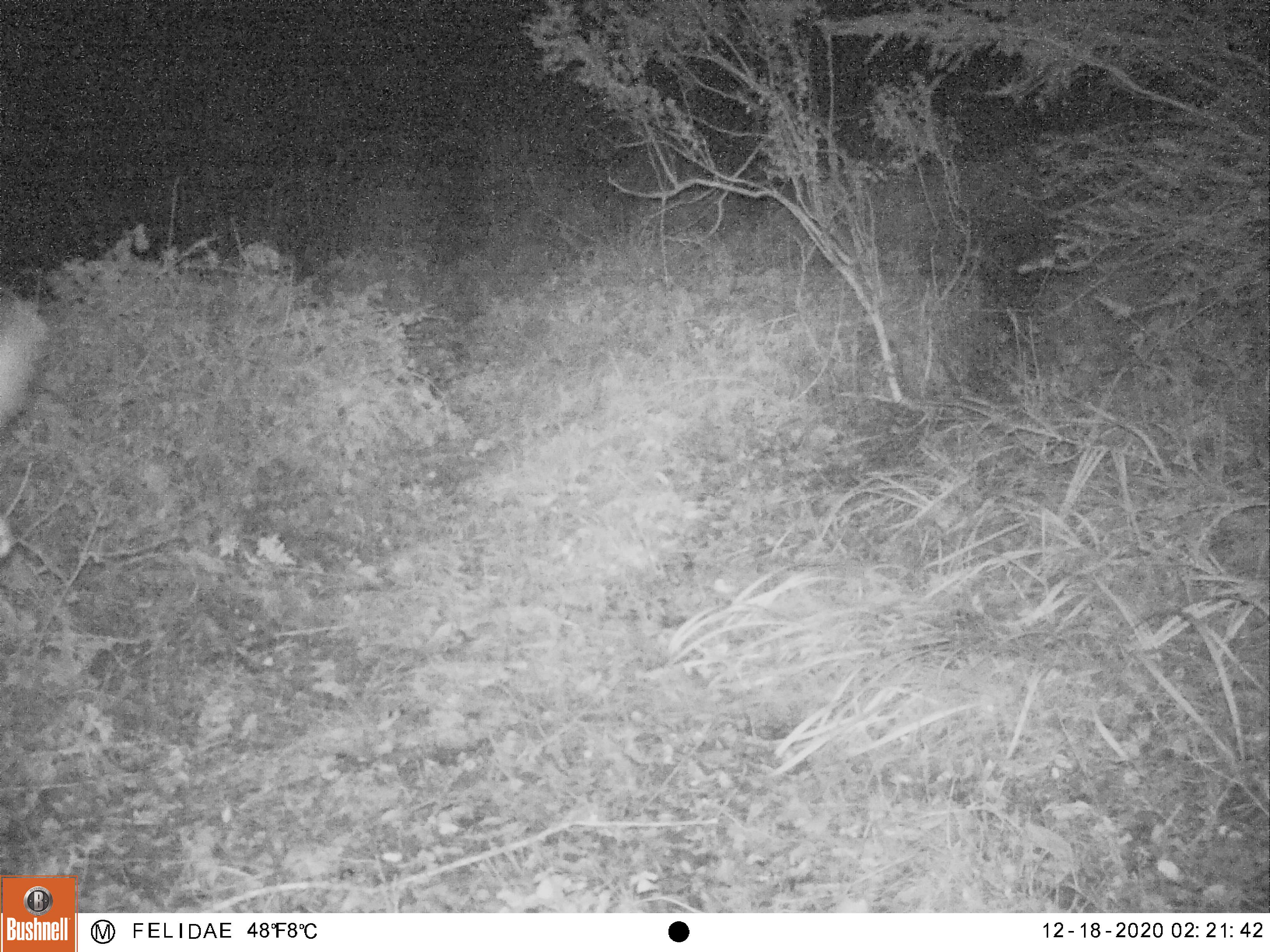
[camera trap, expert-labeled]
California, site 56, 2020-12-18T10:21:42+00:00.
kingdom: Animalia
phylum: Chordata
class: Mammalia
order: Artiodactyla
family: Cervidae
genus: Odocoileus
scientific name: Odocoileus hemionus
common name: mule deer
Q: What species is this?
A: Mule deer (Odocoileus hemionus).